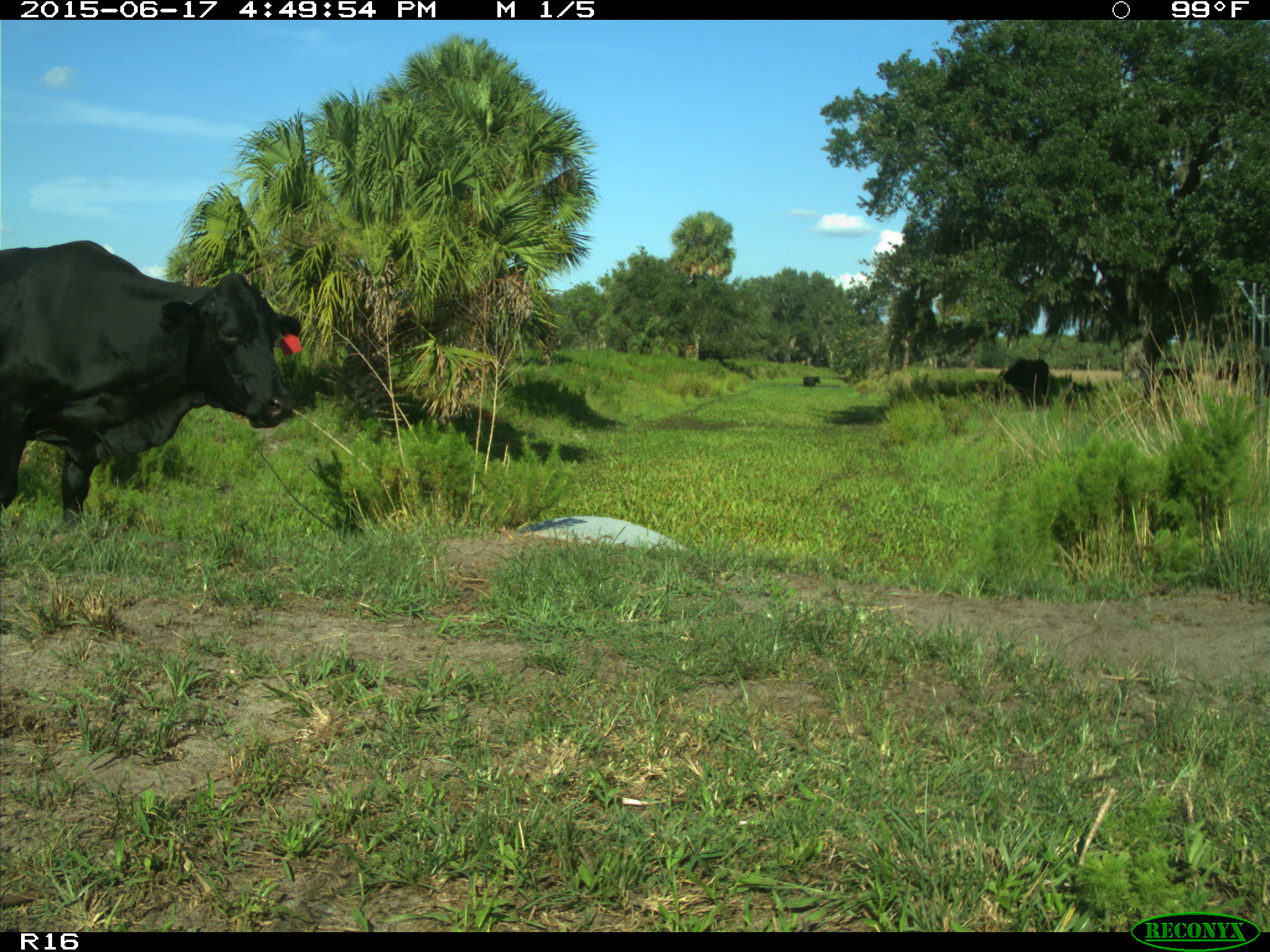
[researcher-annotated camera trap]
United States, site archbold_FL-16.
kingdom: Animalia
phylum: Chordata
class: Mammalia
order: Artiodactyla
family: Bovidae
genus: Bos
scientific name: Bos taurus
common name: domestic cow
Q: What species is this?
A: Bos taurus (domestic cow).